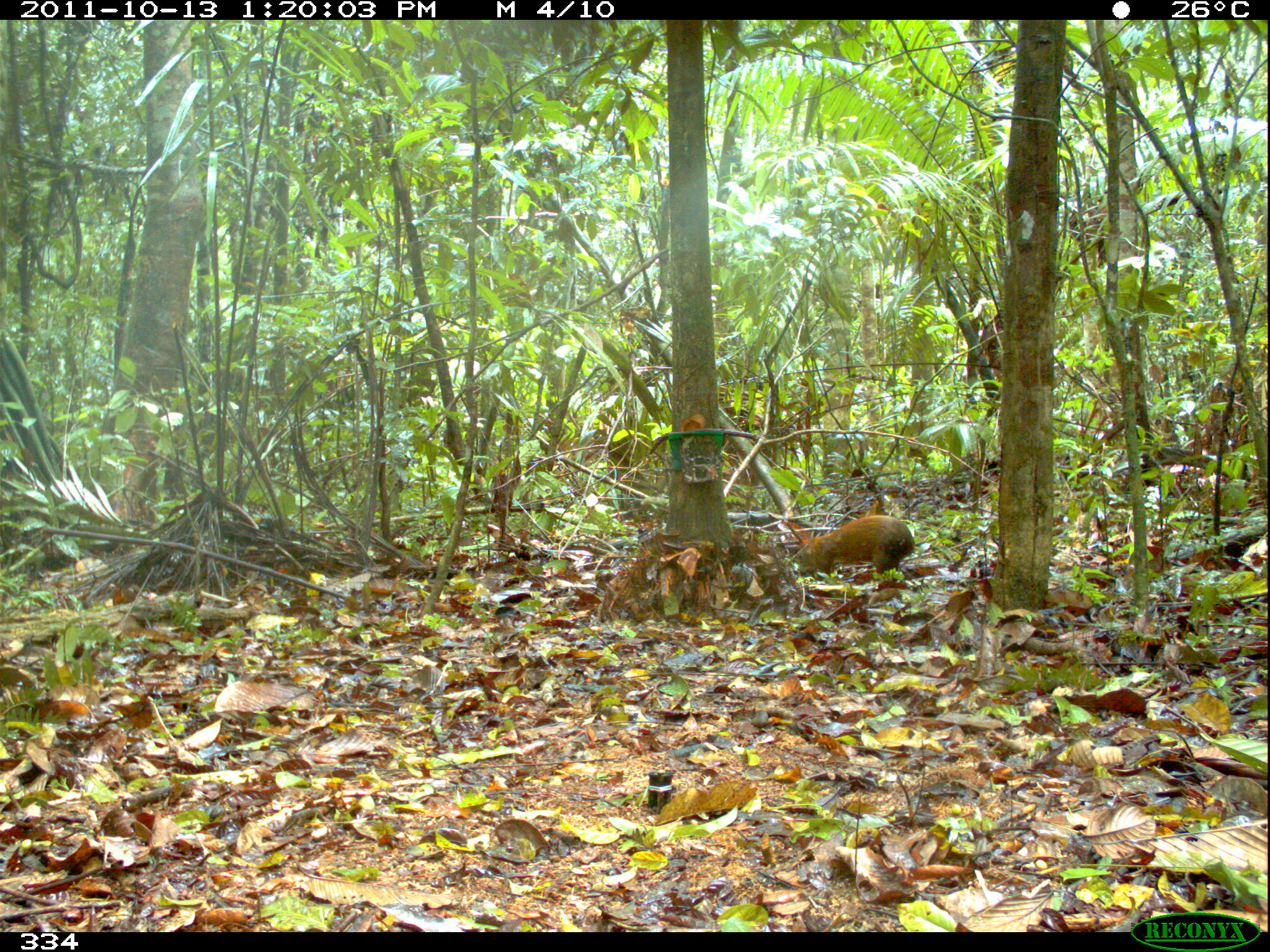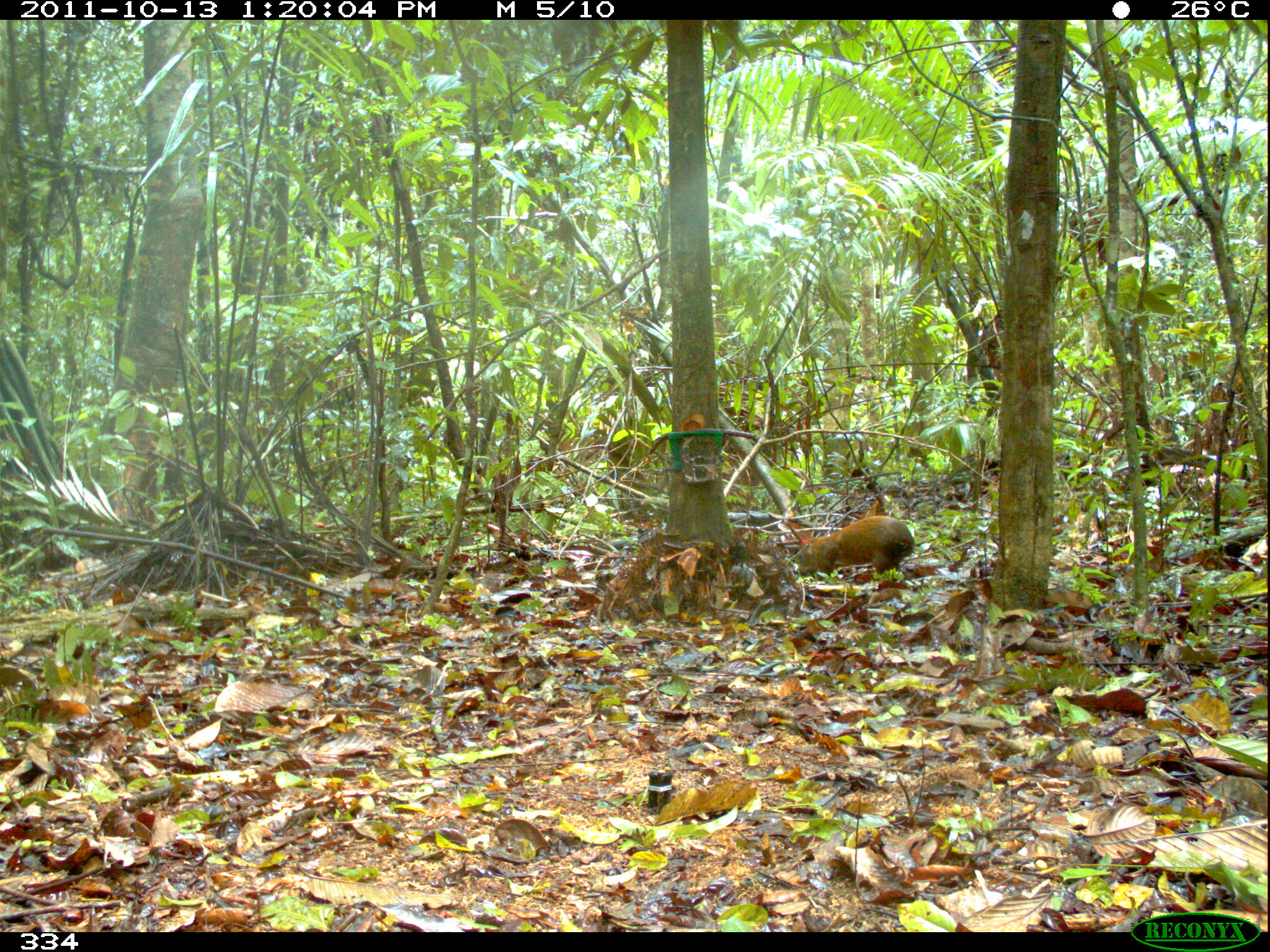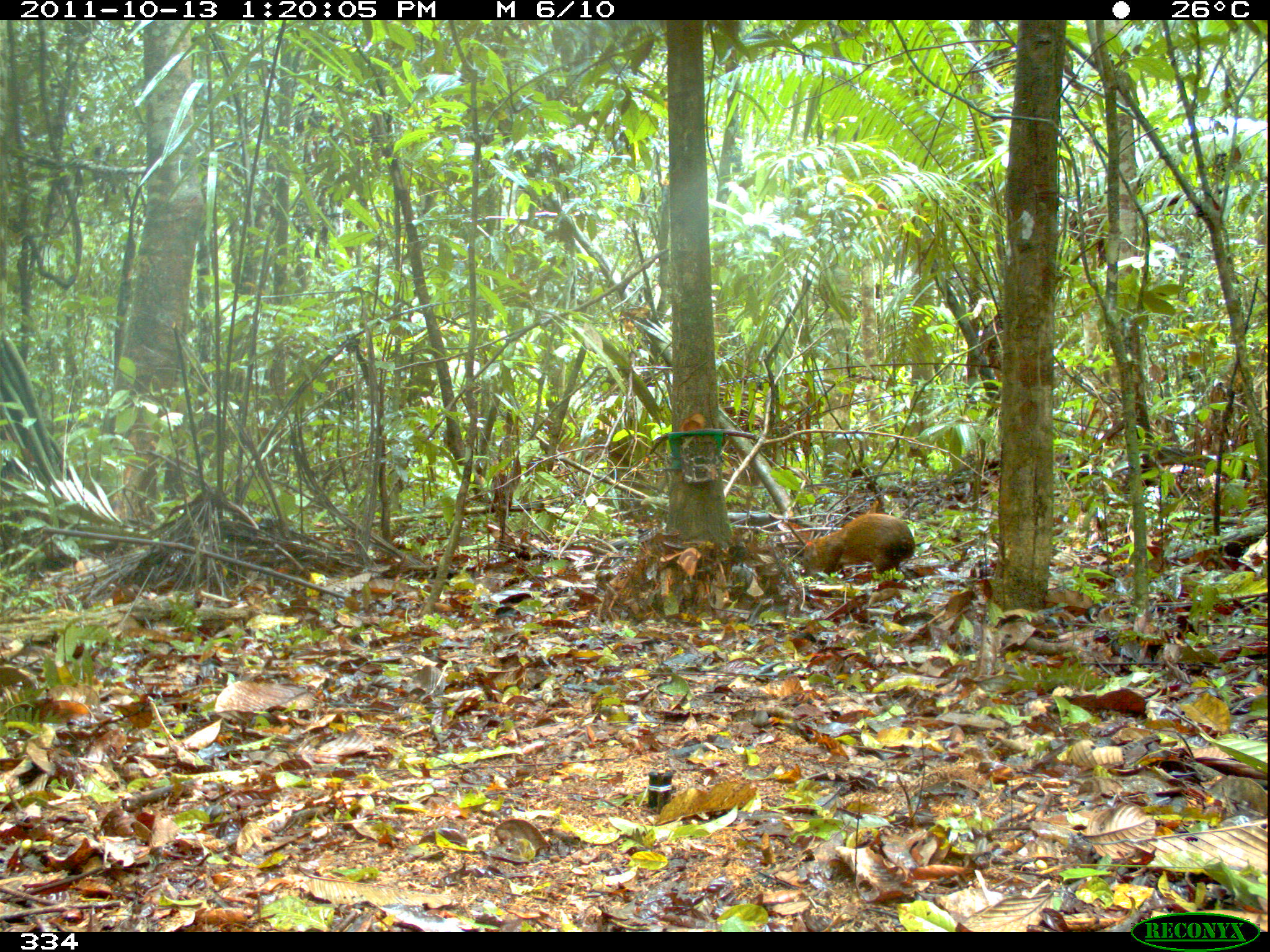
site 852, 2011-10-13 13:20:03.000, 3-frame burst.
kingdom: Animalia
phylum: Chordata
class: Mammalia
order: Rodentia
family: Dasyproctidae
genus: Dasyprocta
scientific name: Dasyprocta punctata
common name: central american agouti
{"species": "Dasyprocta punctata (central american agouti)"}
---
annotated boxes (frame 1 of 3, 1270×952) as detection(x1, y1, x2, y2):
dasyprocta punctata: detection(799, 515, 916, 576)